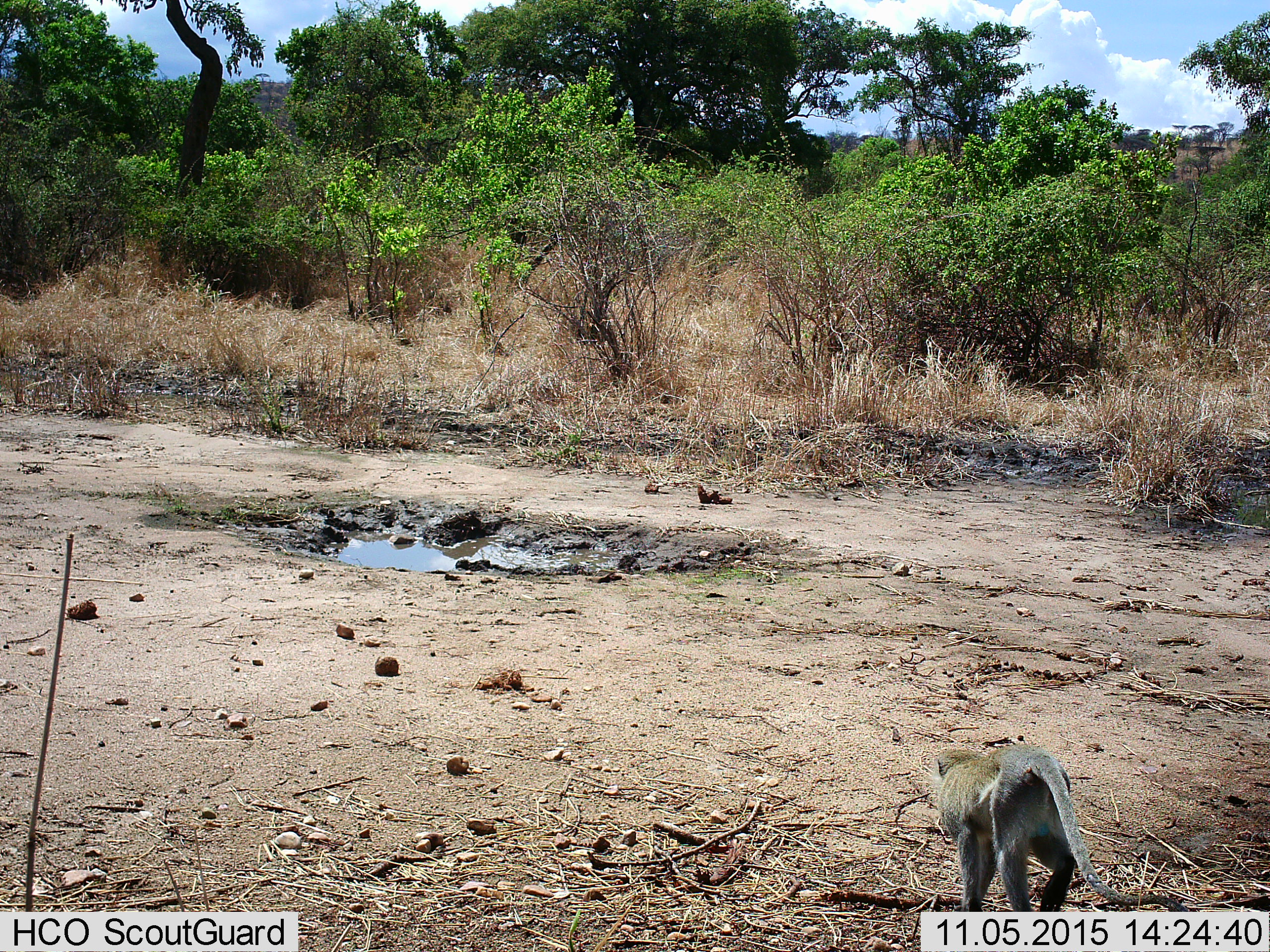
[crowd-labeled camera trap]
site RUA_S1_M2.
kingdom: Animalia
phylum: Chordata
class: Mammalia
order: Primates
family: Cercopithecidae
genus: Chlorocebus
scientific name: Chlorocebus pygerythrus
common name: vervet monkey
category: monkeyvervet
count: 1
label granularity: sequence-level